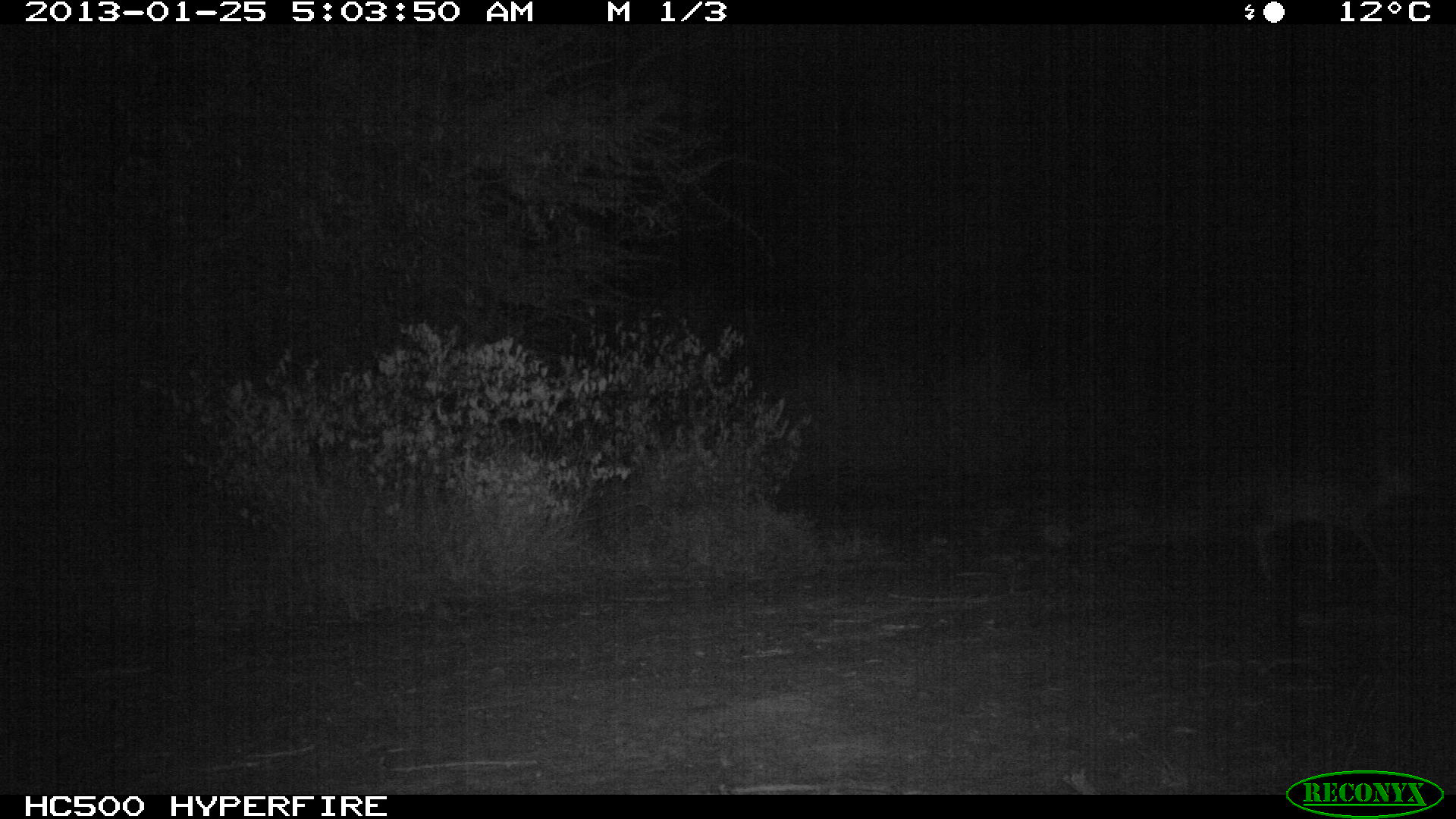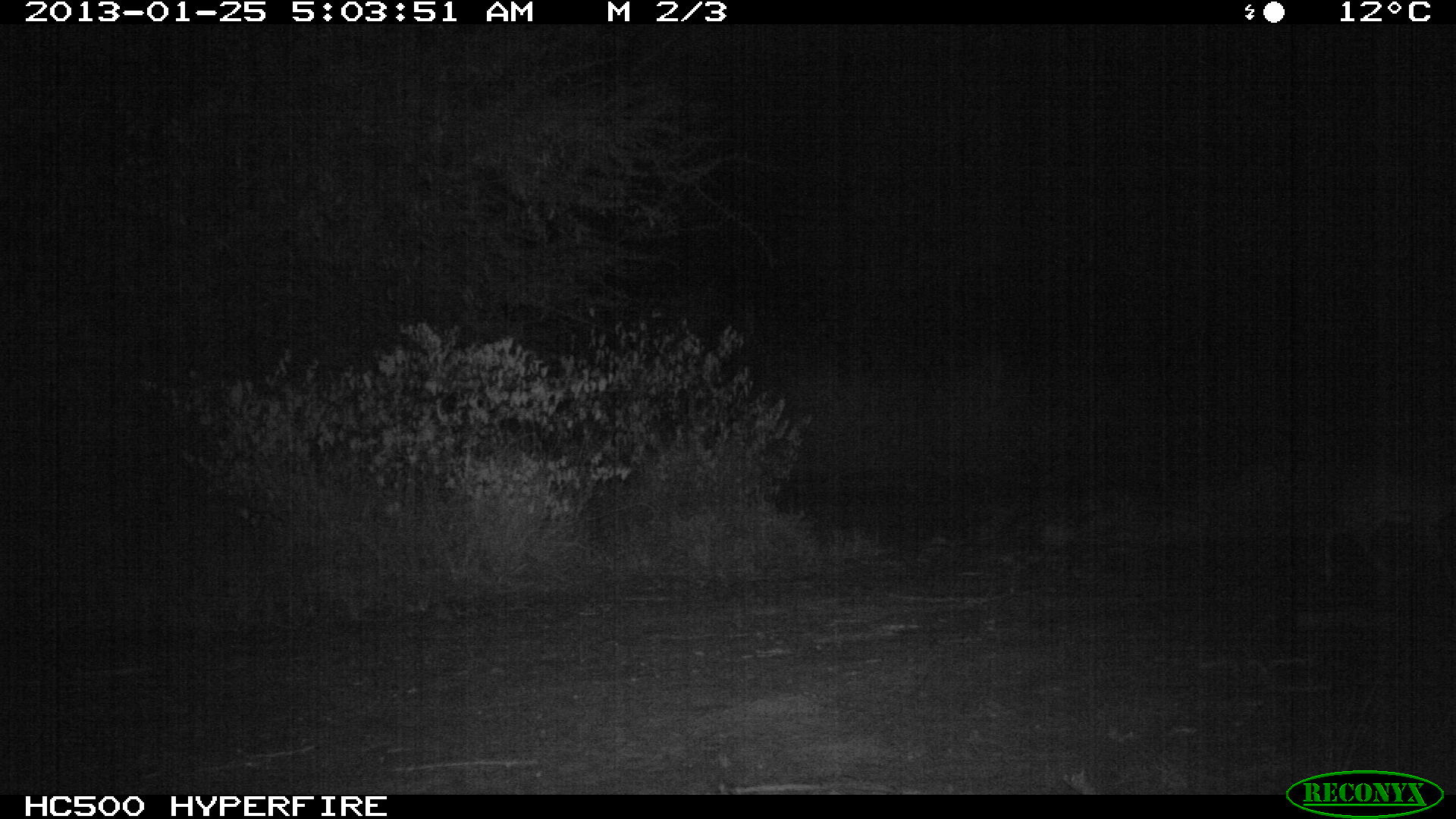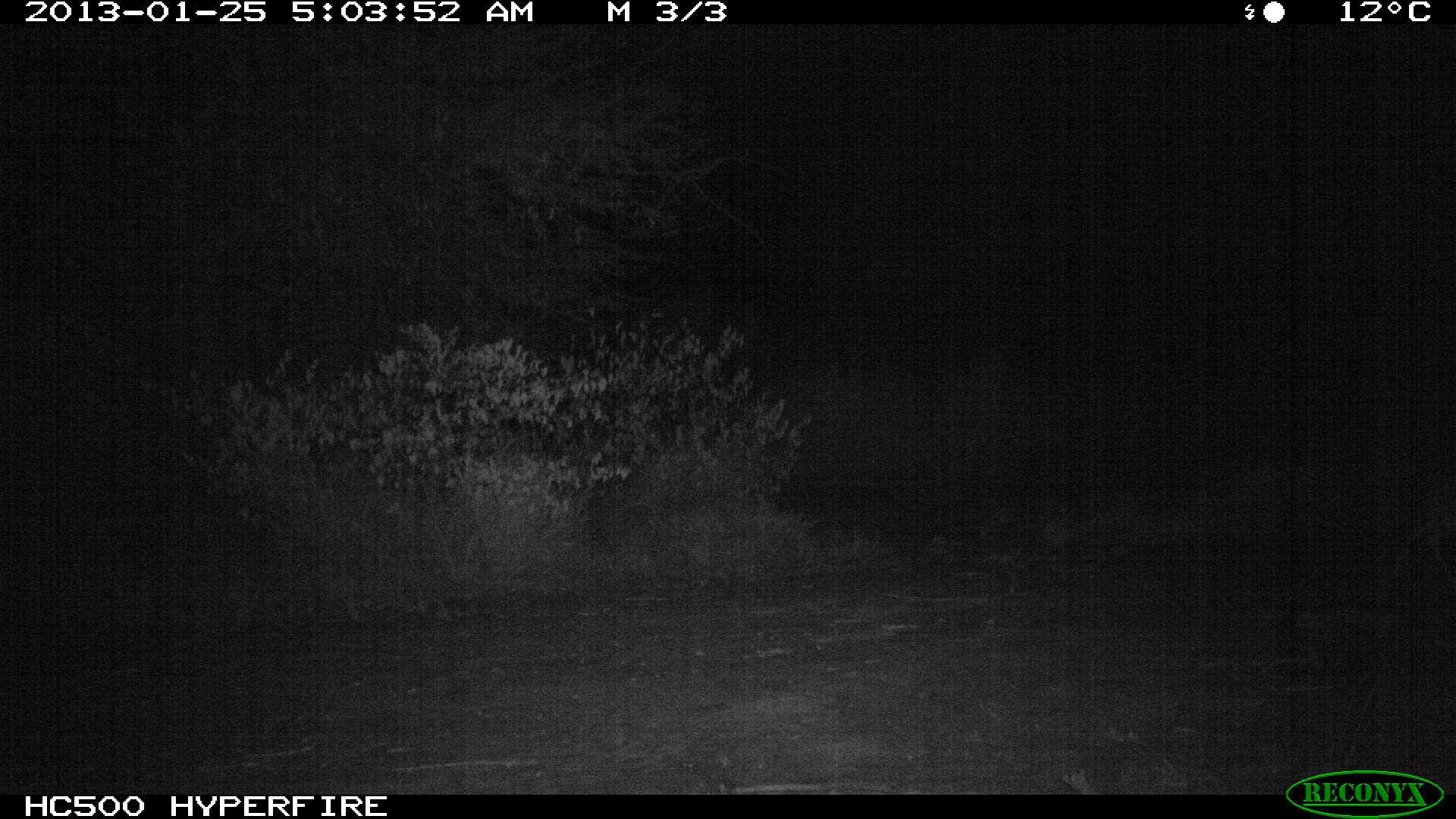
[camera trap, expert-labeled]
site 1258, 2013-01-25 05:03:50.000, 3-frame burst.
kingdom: Animalia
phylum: Chordata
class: Mammalia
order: Artiodactyla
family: Bovidae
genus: Aepyceros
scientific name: Aepyceros melampus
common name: impala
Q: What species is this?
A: Aepyceros melampus (impala).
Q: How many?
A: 1.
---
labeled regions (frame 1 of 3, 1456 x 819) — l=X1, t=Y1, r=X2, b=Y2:
aepyceros melampus: l=1236, t=442, r=1427, b=582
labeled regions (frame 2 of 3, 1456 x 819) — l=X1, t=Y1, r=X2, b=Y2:
aepyceros melampus: l=1319, t=453, r=1456, b=569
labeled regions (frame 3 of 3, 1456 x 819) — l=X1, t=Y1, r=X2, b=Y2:
aepyceros melampus: l=1395, t=451, r=1456, b=589